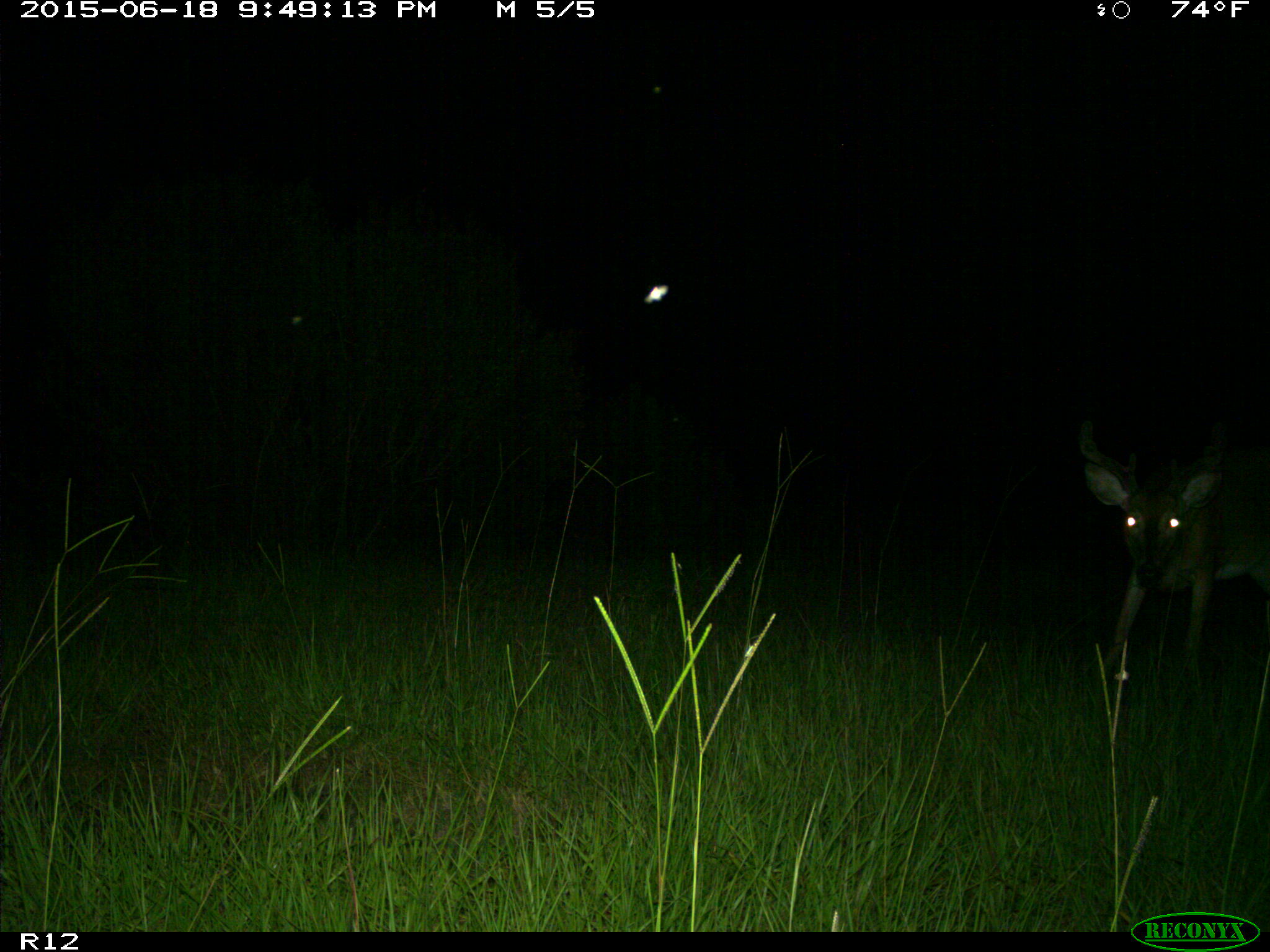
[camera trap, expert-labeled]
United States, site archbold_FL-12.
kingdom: Animalia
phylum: Chordata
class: Mammalia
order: Artiodactyla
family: Cervidae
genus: Odocoileus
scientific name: Odocoileus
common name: deer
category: unidentified deer